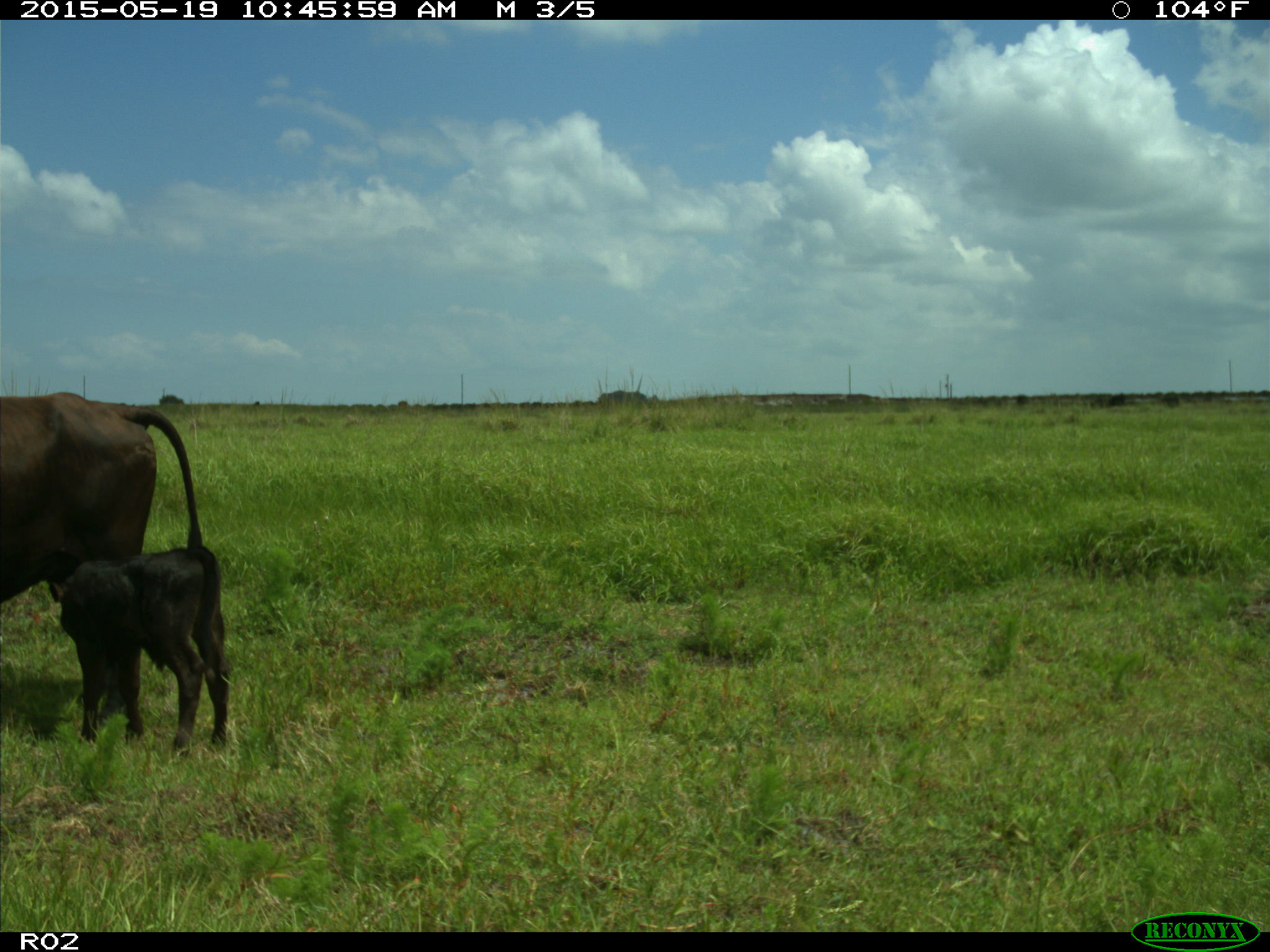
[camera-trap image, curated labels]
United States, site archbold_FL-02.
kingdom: Animalia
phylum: Chordata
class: Mammalia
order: Artiodactyla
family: Bovidae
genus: Bos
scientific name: Bos taurus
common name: domestic cow